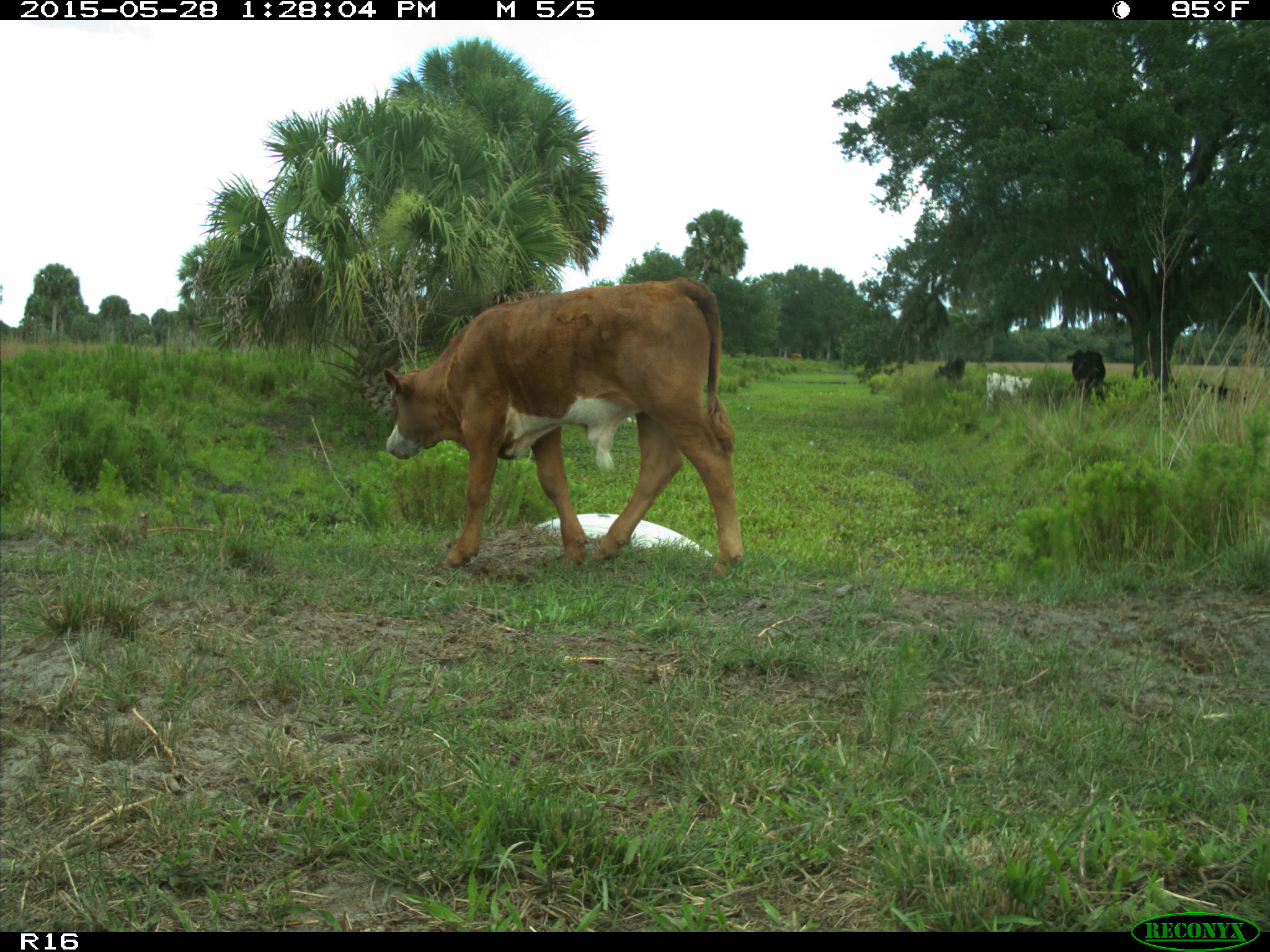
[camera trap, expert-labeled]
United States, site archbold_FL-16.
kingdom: Animalia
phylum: Chordata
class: Mammalia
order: Artiodactyla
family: Bovidae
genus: Bos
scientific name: Bos taurus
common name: domestic cow